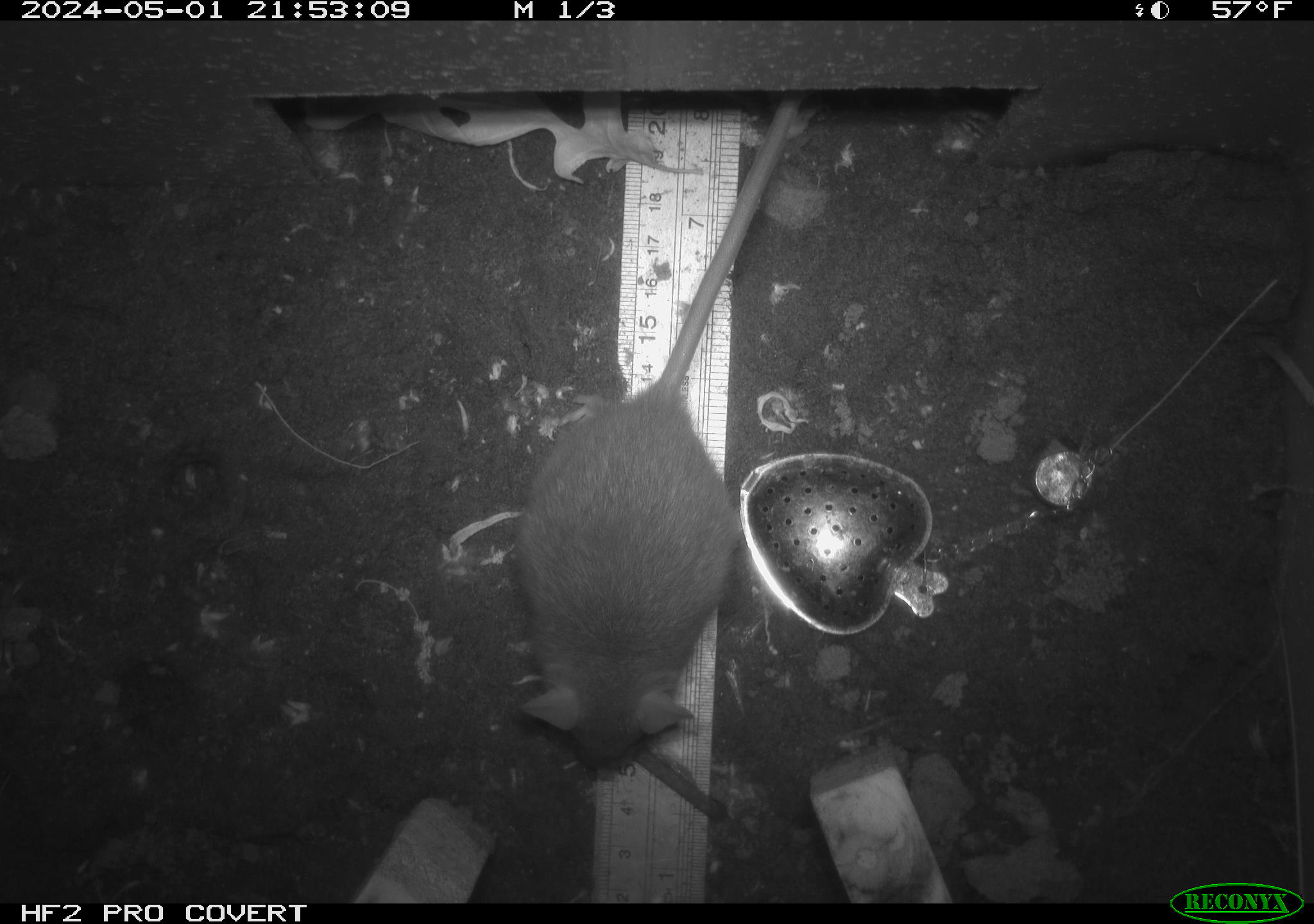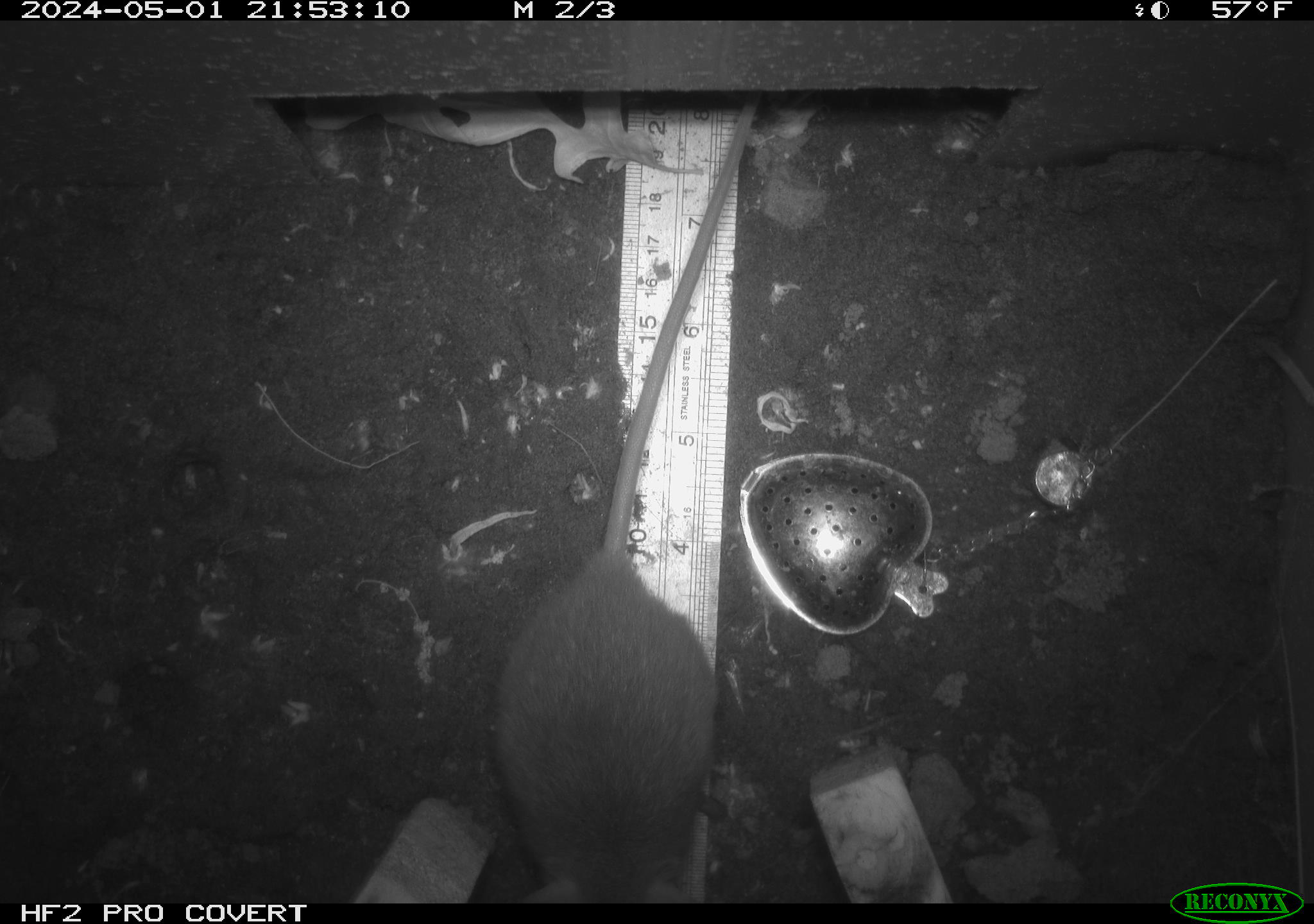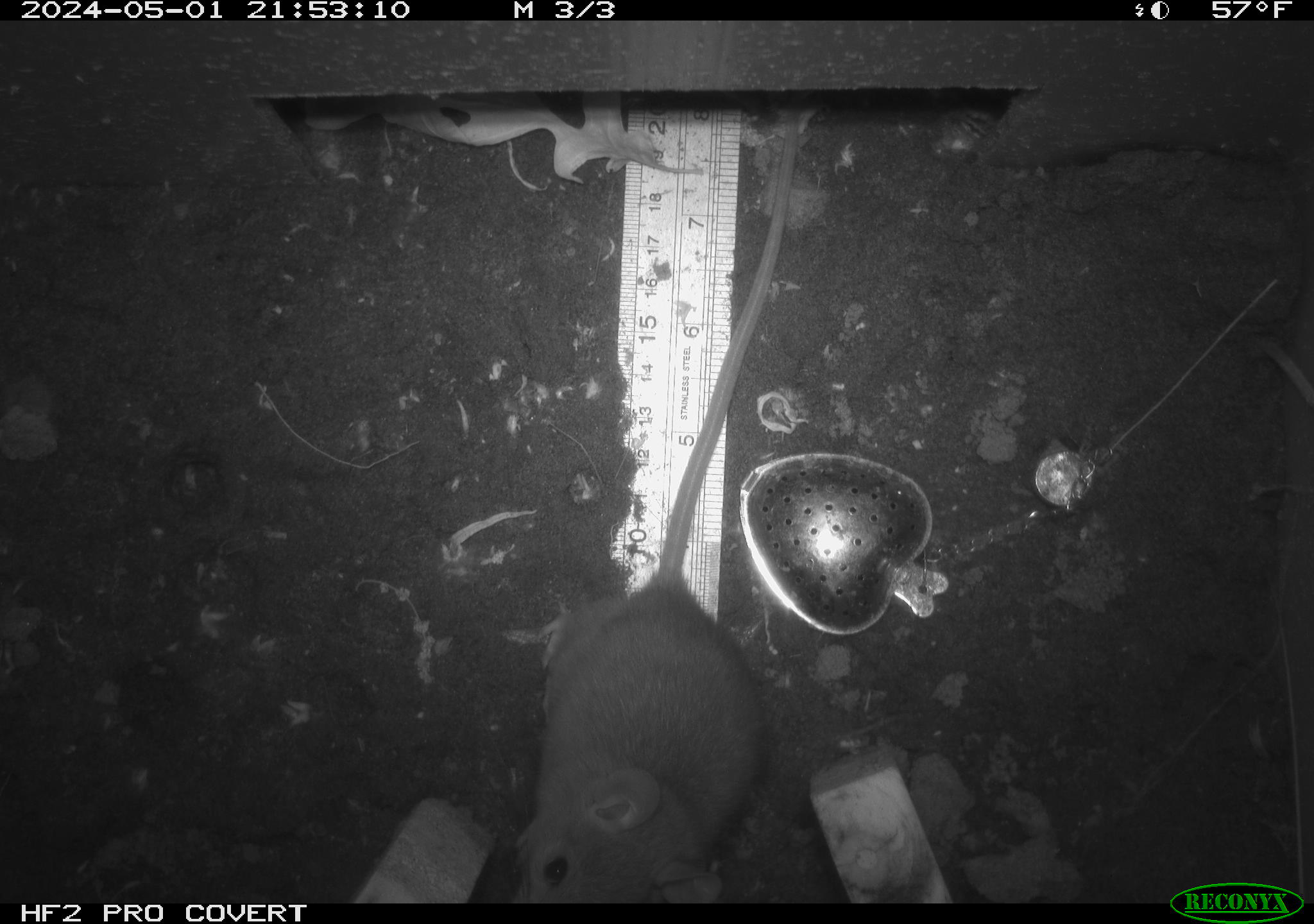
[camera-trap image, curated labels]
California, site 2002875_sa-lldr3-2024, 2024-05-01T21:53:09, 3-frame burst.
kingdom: Animalia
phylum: Chordata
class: Mammalia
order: Rodentia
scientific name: Rodentia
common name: rodent